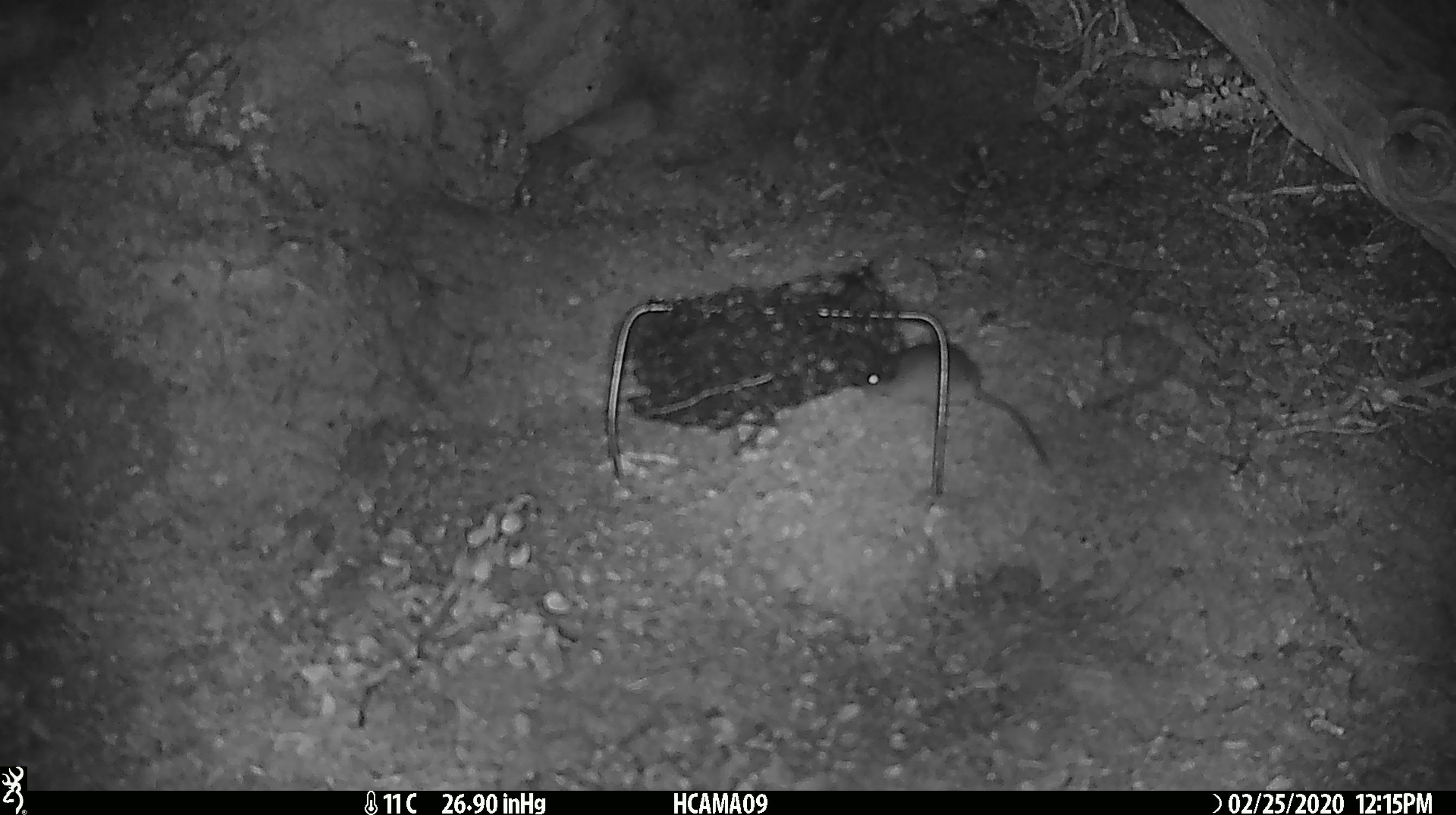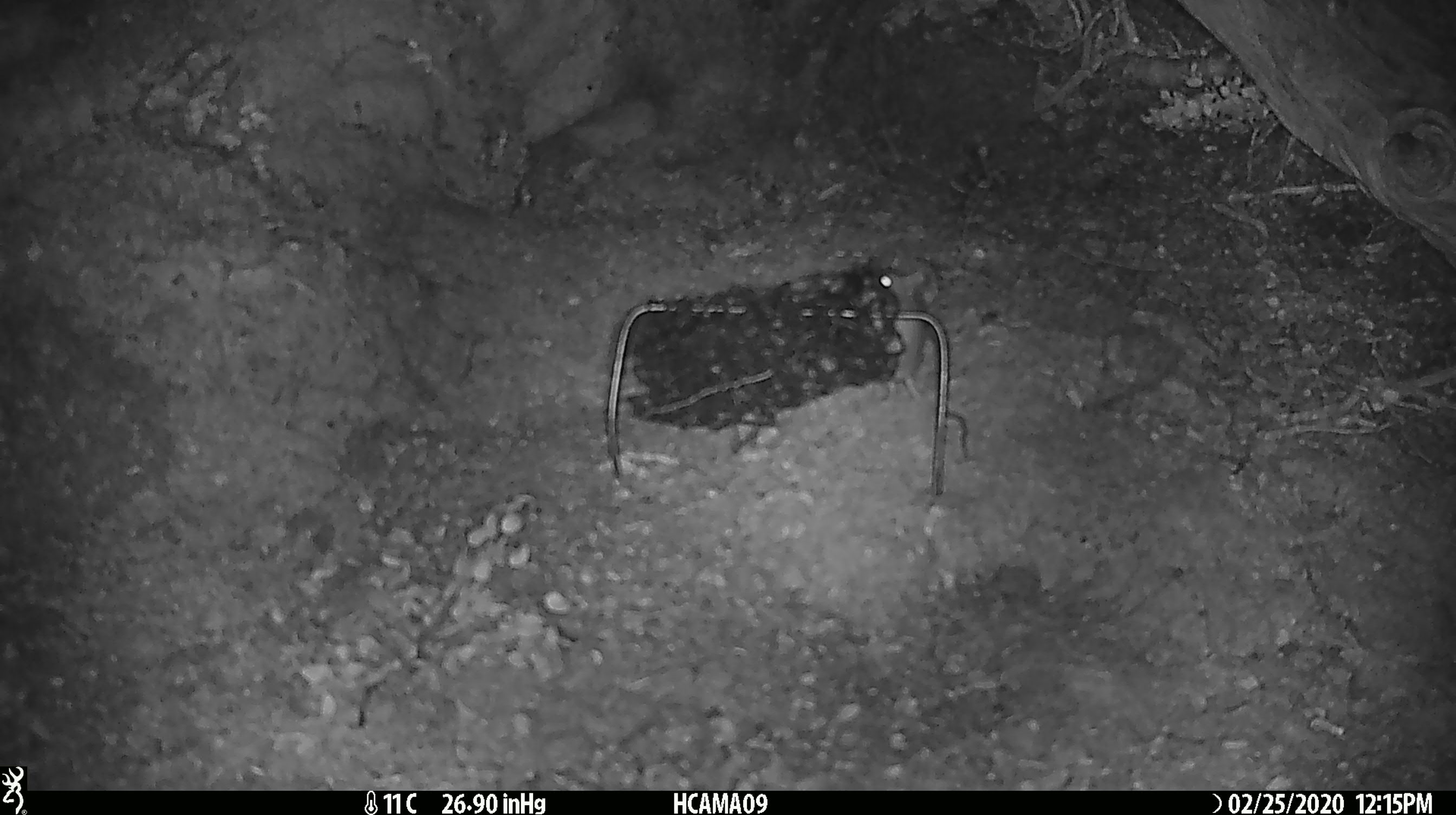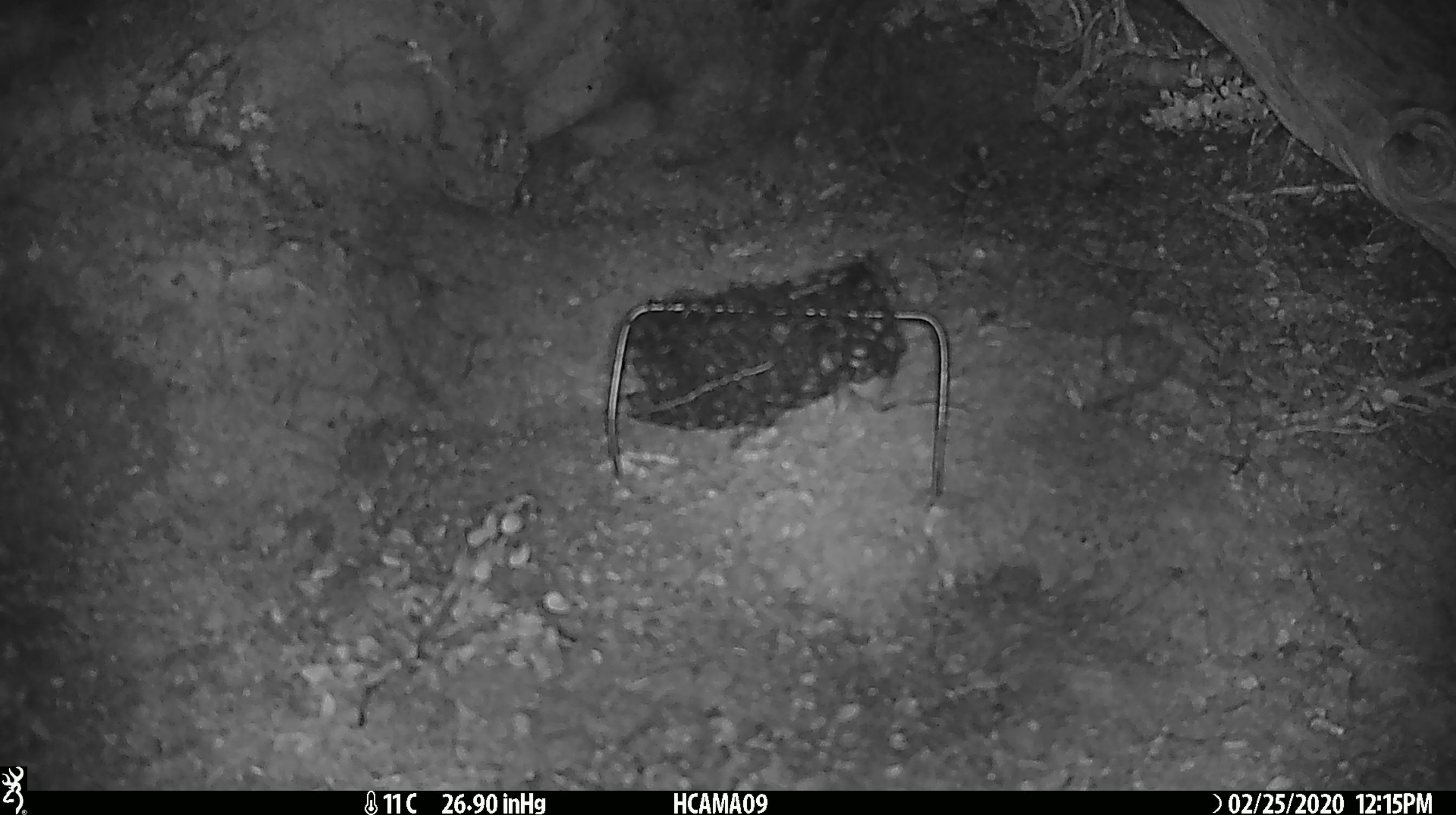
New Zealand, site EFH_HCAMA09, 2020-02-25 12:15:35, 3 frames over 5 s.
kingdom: Animalia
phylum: Chordata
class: Mammalia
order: Rodentia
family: Muridae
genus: Mus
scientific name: Mus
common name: mouse